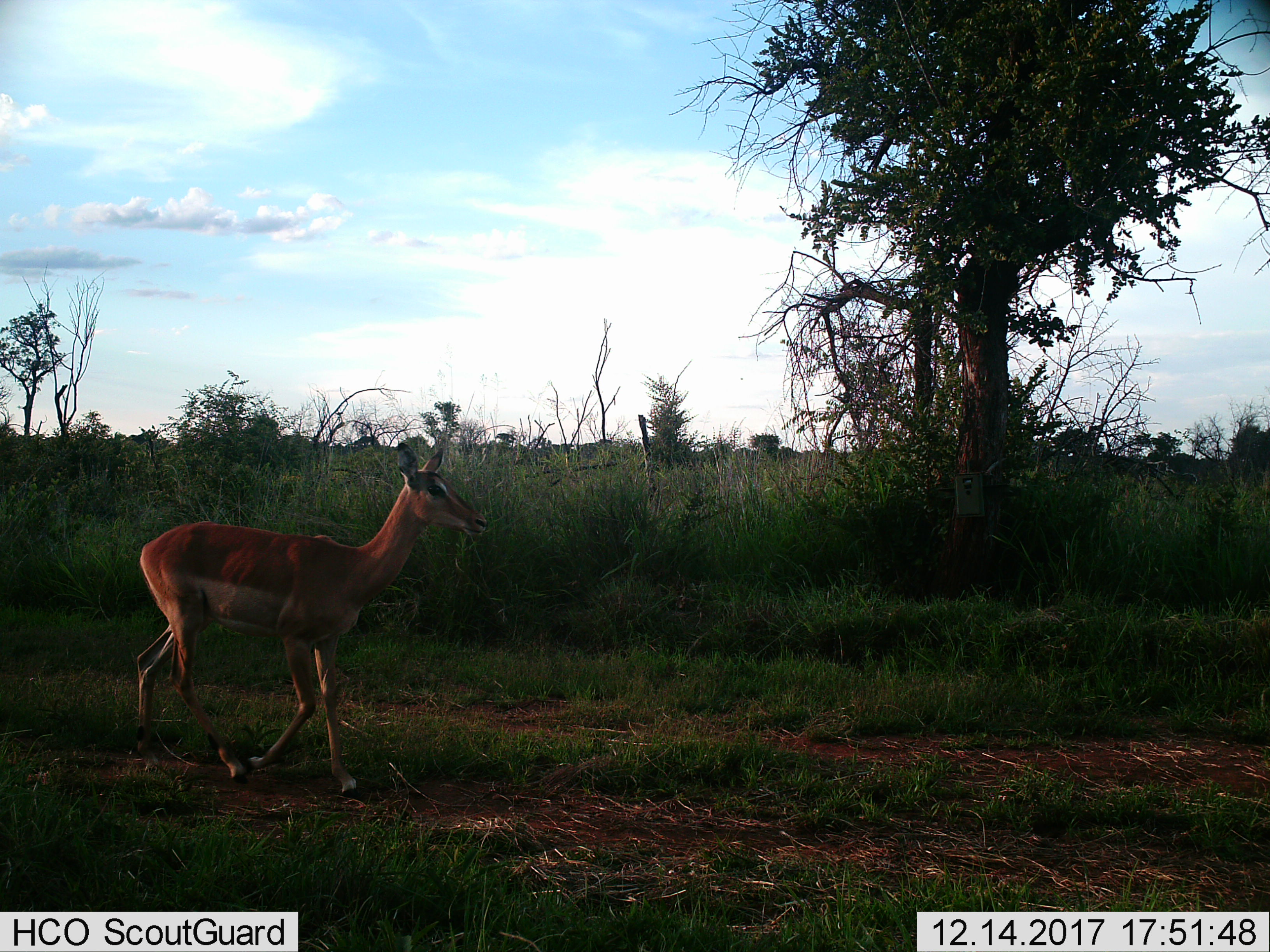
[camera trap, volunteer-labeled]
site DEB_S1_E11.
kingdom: Animalia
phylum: Chordata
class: Mammalia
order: Artiodactyla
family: Bovidae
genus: Aepyceros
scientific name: Aepyceros melampus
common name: impala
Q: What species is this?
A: Impala (Aepyceros melampus).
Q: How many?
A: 1.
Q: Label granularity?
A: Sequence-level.